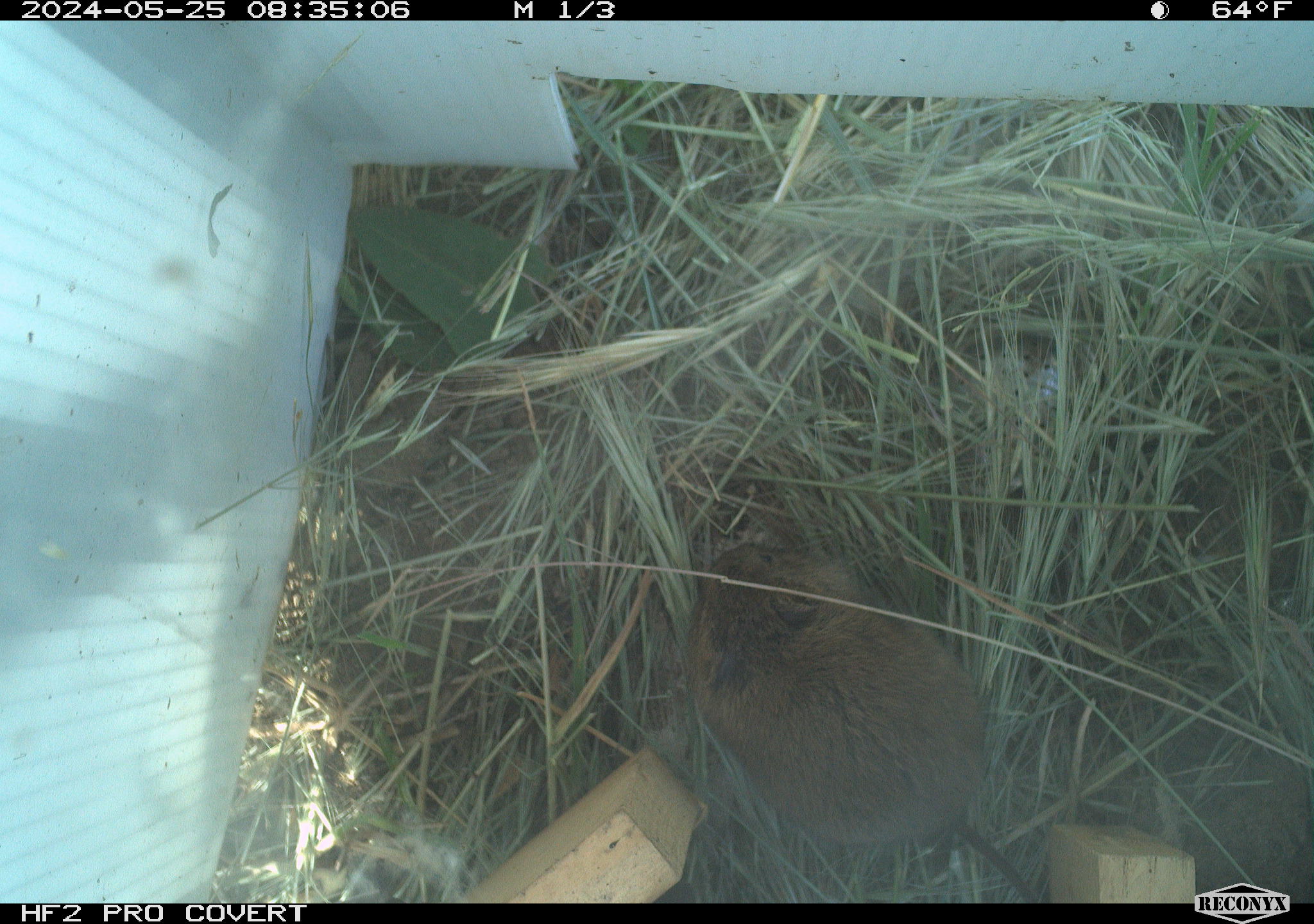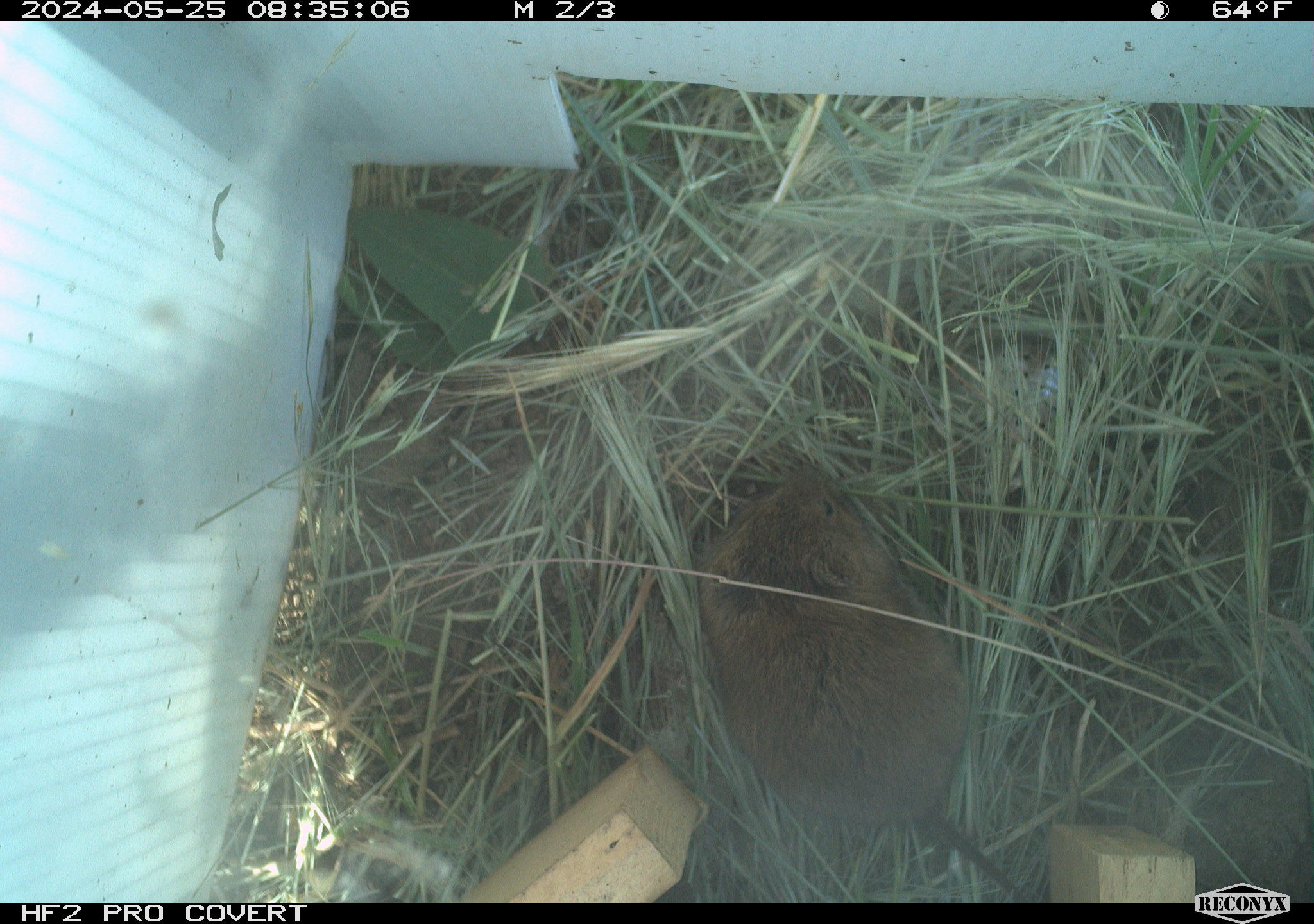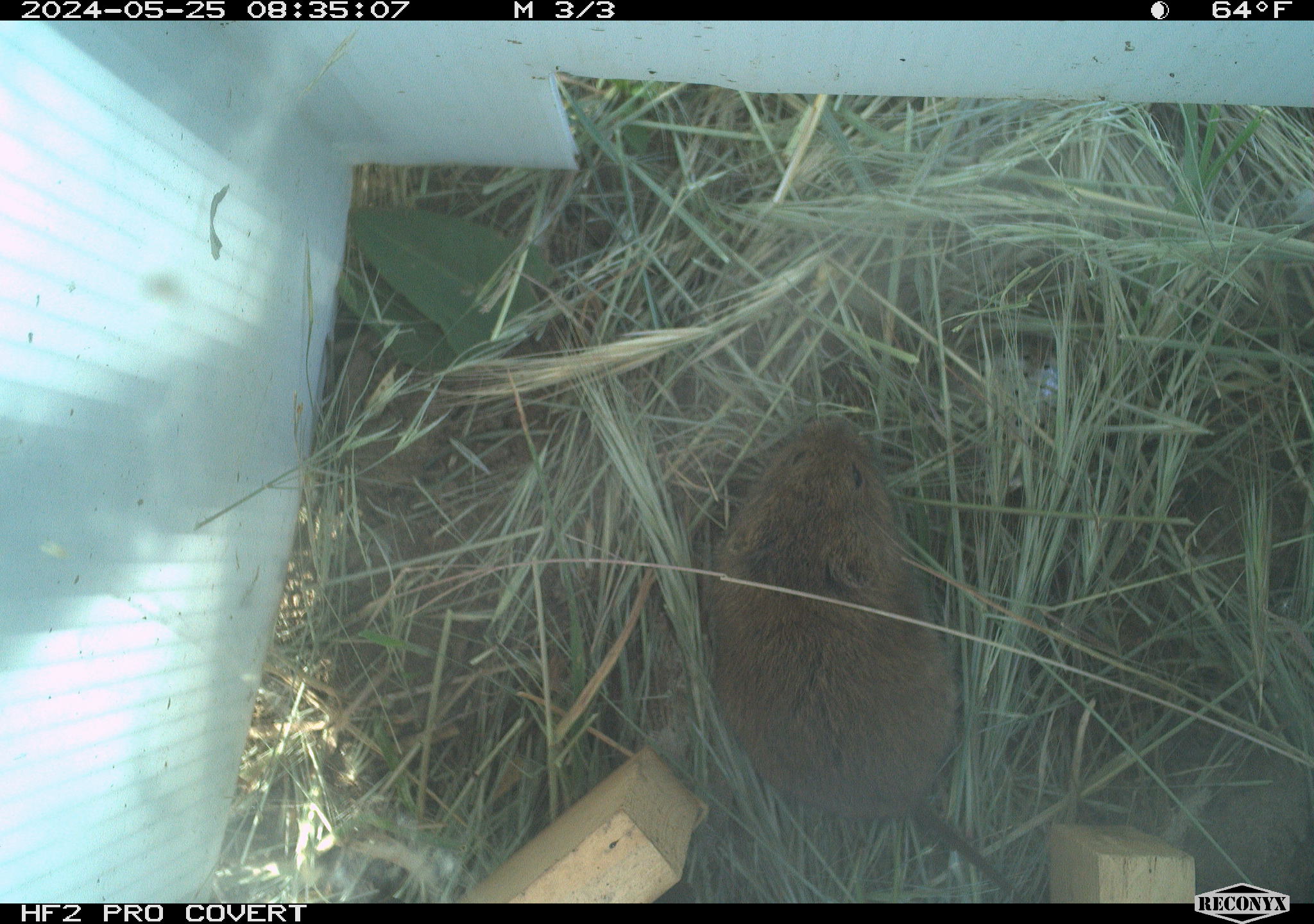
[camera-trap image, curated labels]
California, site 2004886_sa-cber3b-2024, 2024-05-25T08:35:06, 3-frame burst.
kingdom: Animalia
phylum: Chordata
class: Mammalia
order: Rodentia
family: Cricetidae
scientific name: Arvicolinae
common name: voles, lemmings, and muskrats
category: arvicolinae subfamily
Arvicolinae subfamily (voles, lemmings, and muskrats) (Arvicolinae).